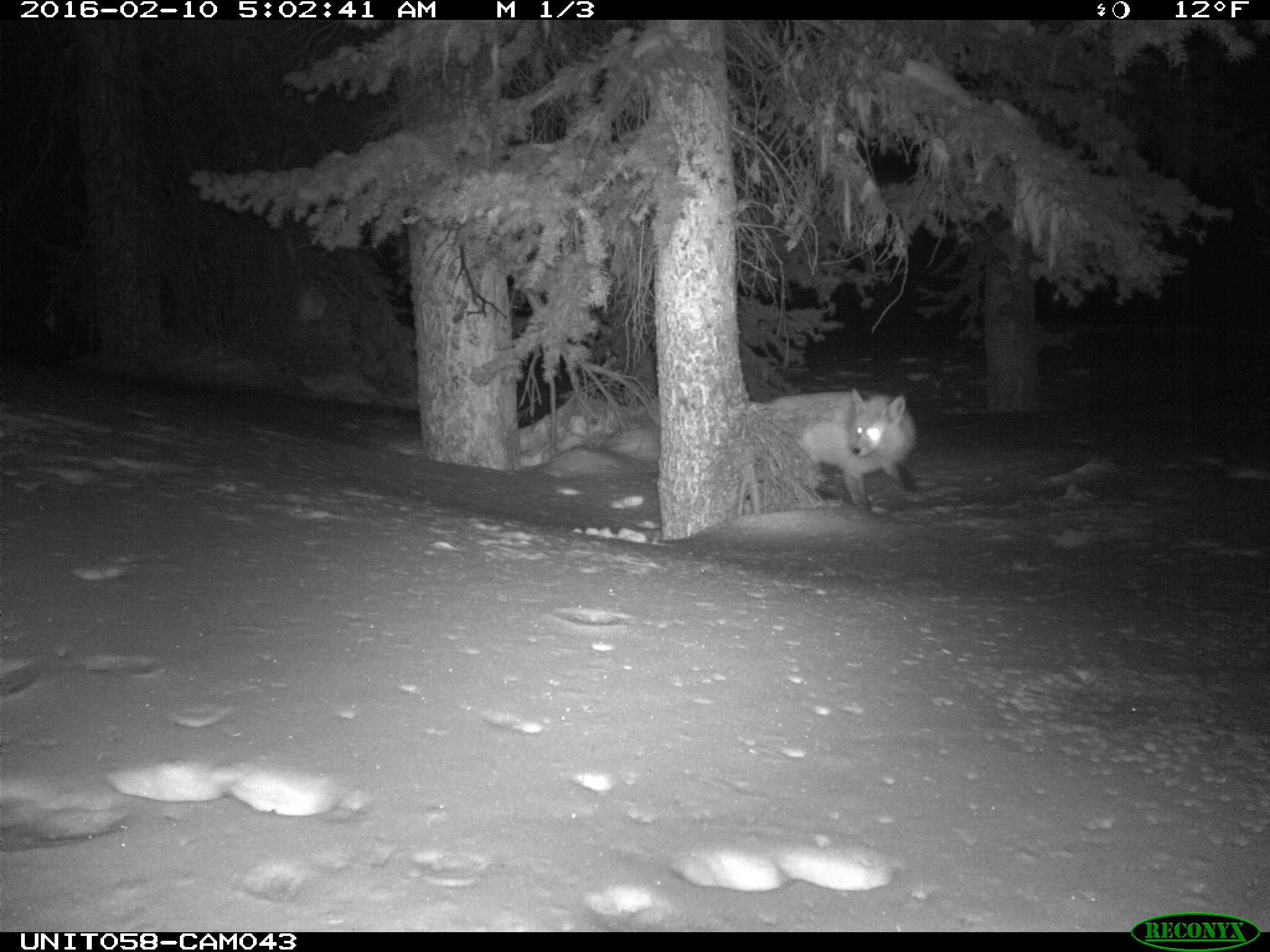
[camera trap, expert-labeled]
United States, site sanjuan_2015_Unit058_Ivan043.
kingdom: Animalia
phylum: Chordata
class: Mammalia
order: Carnivora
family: Canidae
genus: Vulpes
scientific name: Vulpes vulpes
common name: red fox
Vulpes vulpes (red fox).